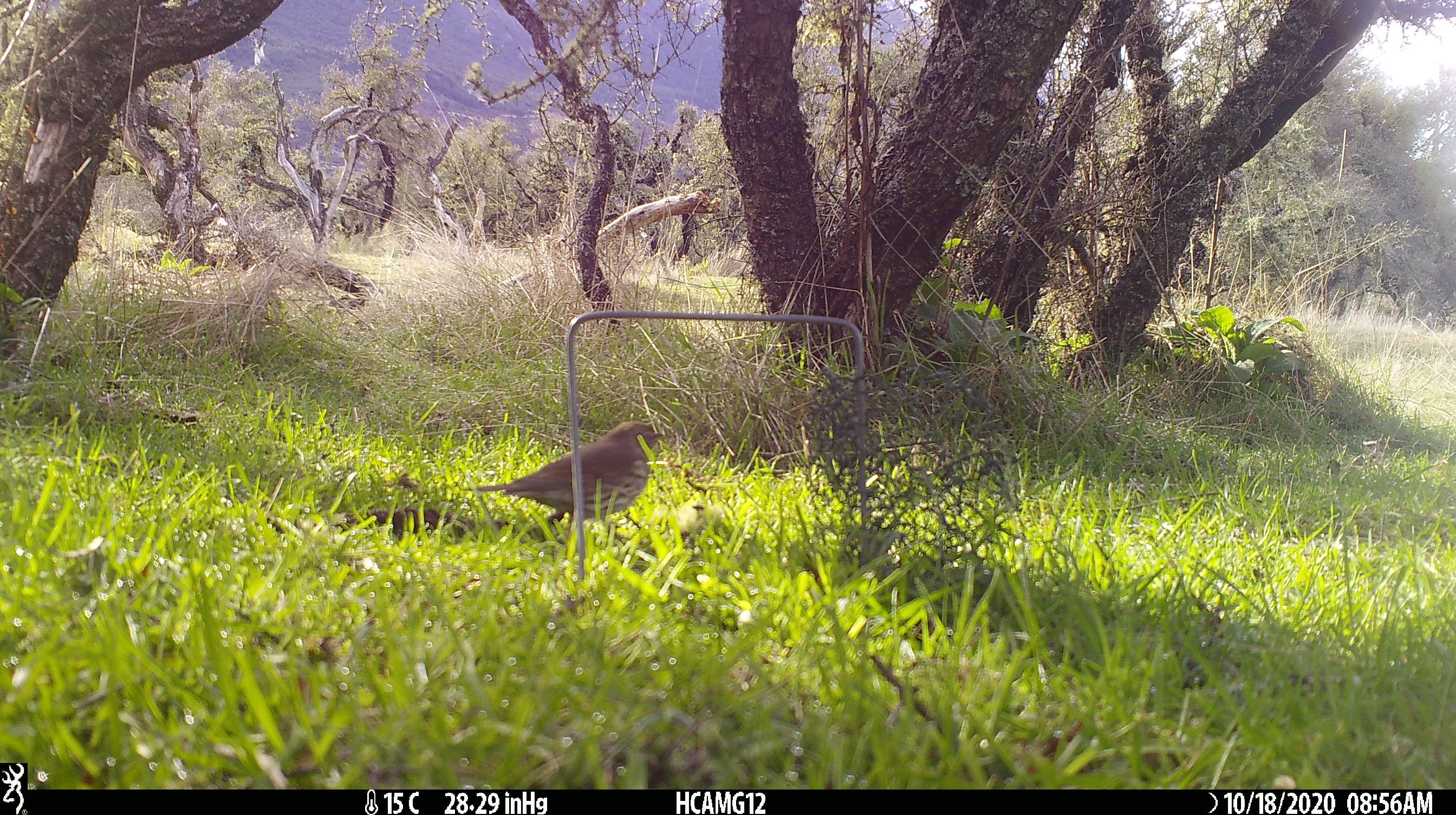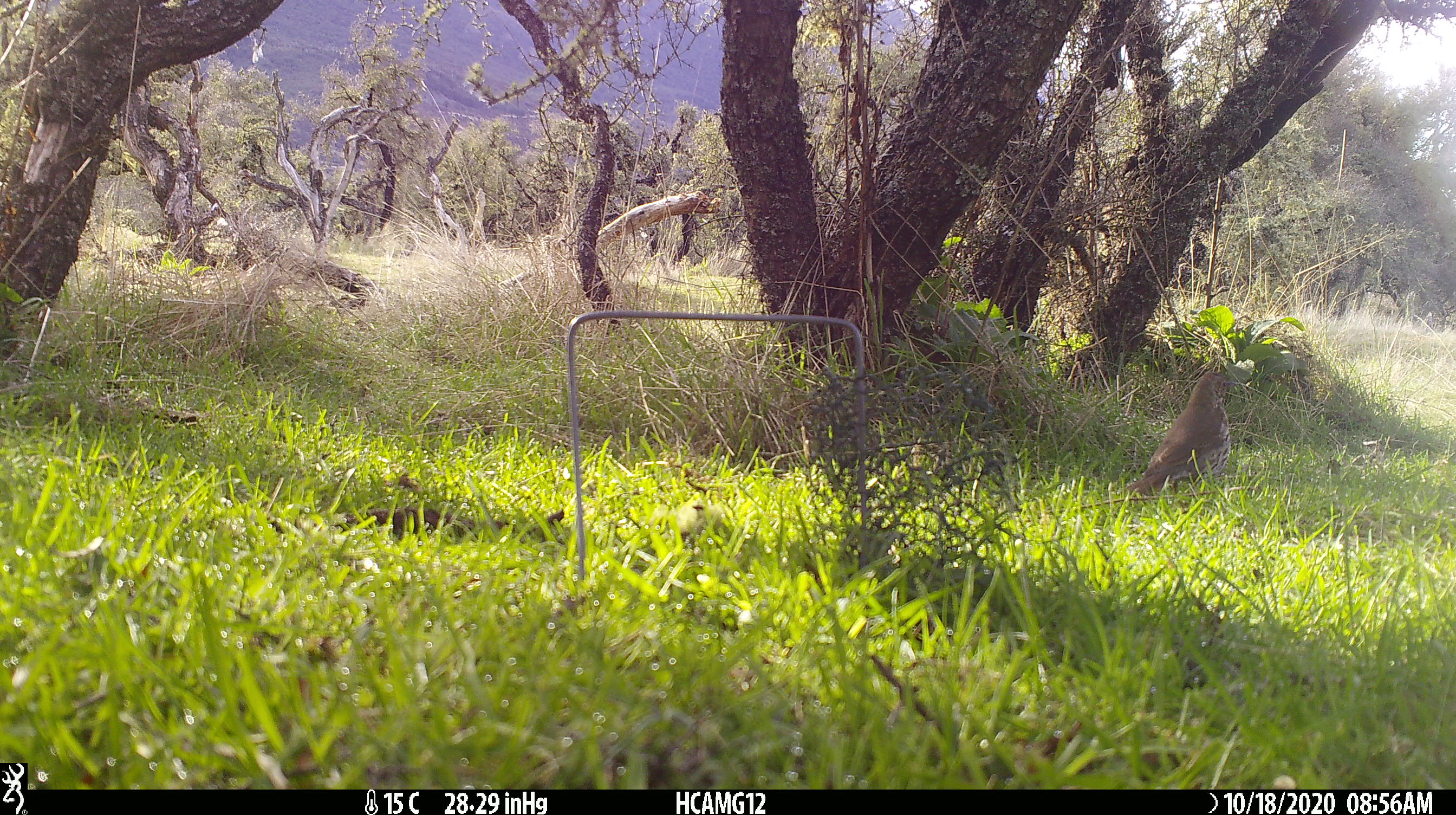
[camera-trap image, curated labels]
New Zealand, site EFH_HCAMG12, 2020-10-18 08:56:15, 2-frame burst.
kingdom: Animalia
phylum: Chordata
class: Aves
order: Passeriformes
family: Turdidae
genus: Turdus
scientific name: Turdus philomelos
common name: song thrush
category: thrush